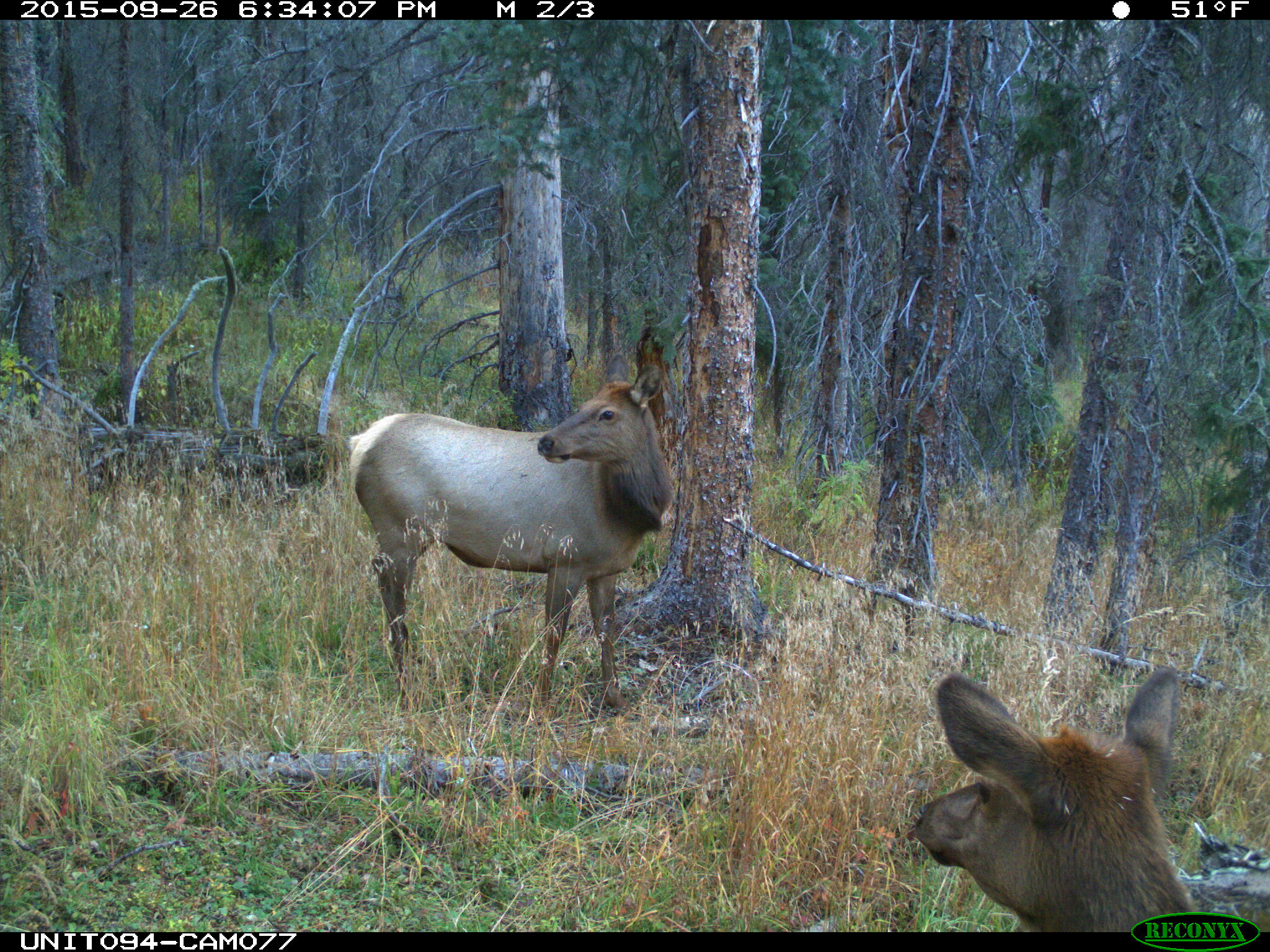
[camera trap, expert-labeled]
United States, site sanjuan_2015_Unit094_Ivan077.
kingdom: Animalia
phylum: Chordata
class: Mammalia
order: Artiodactyla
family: Cervidae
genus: Cervus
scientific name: Cervus elaphus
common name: red deer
Cervus elaphus (red deer).